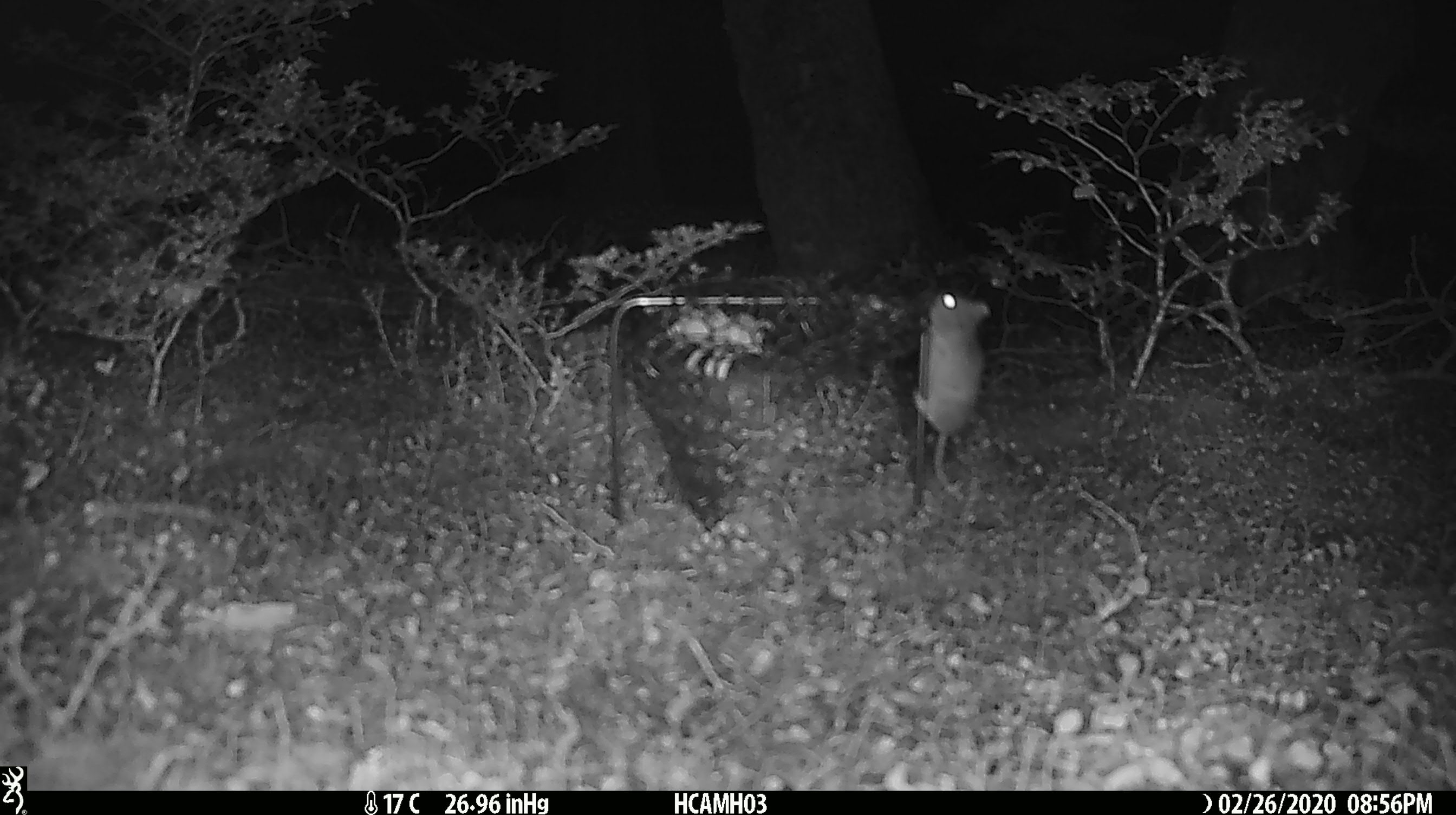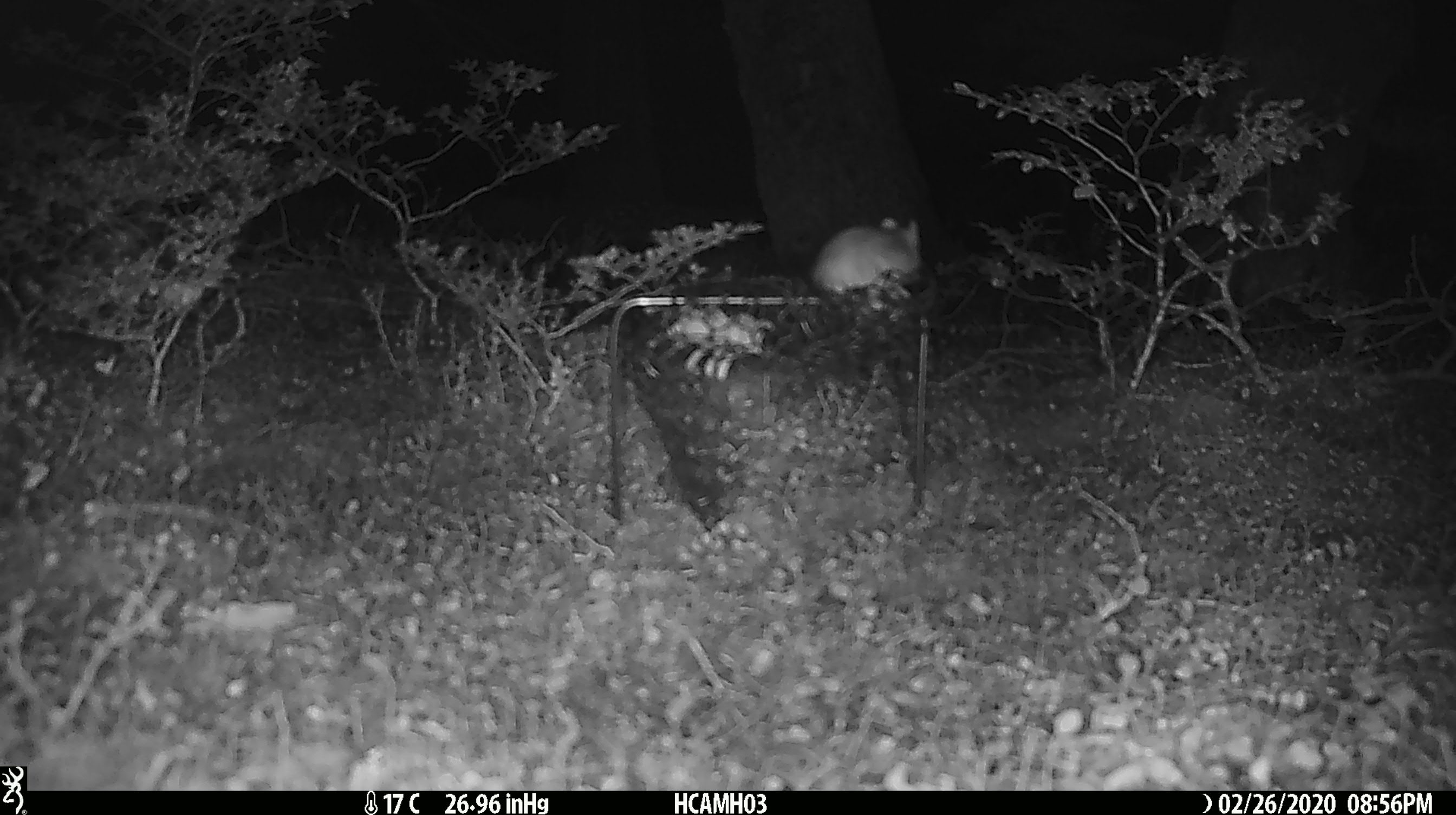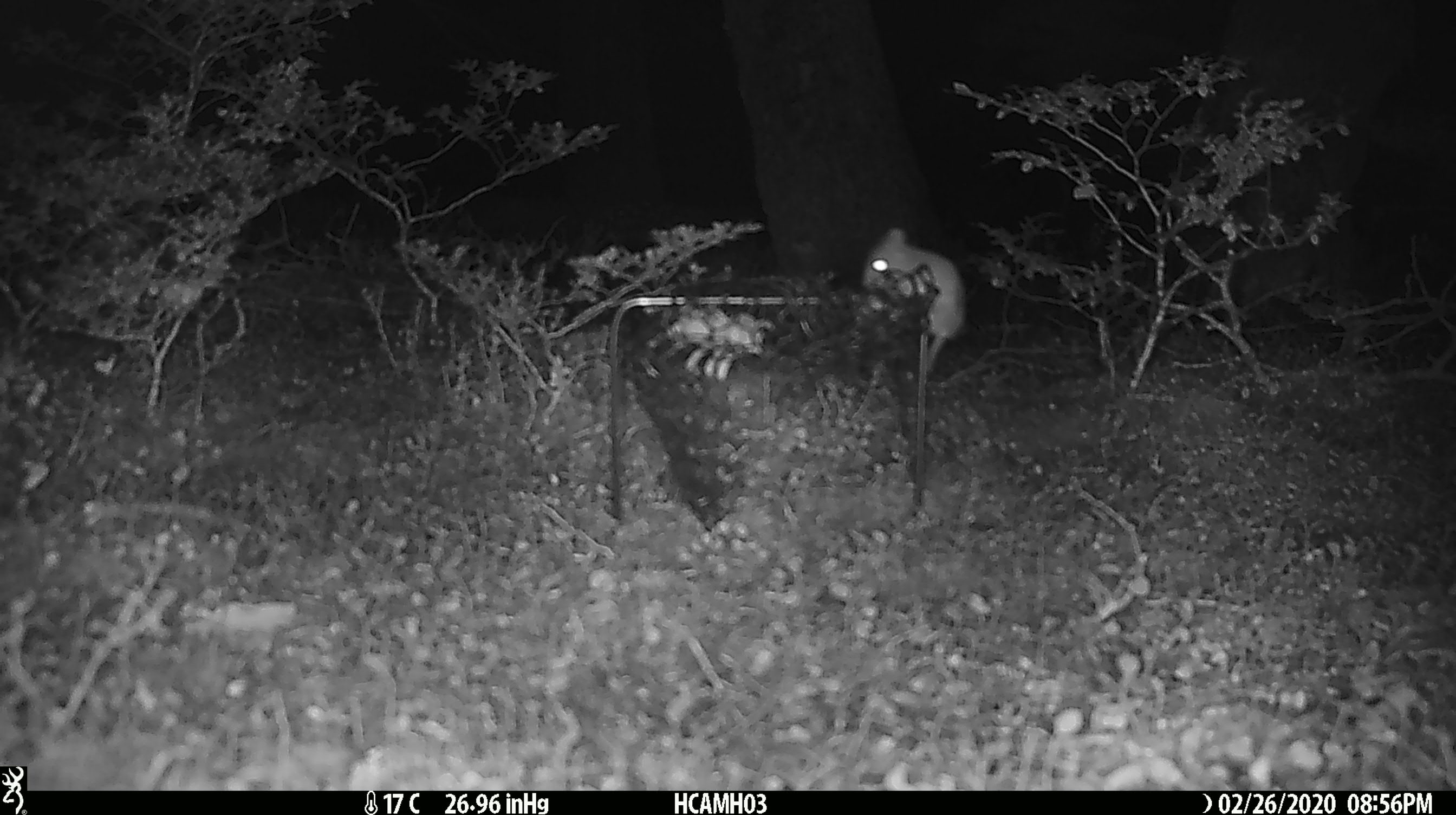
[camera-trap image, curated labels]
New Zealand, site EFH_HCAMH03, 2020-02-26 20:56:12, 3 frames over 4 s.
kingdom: Animalia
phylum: Chordata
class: Mammalia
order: Rodentia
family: Muridae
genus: Mus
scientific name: Mus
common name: mouse